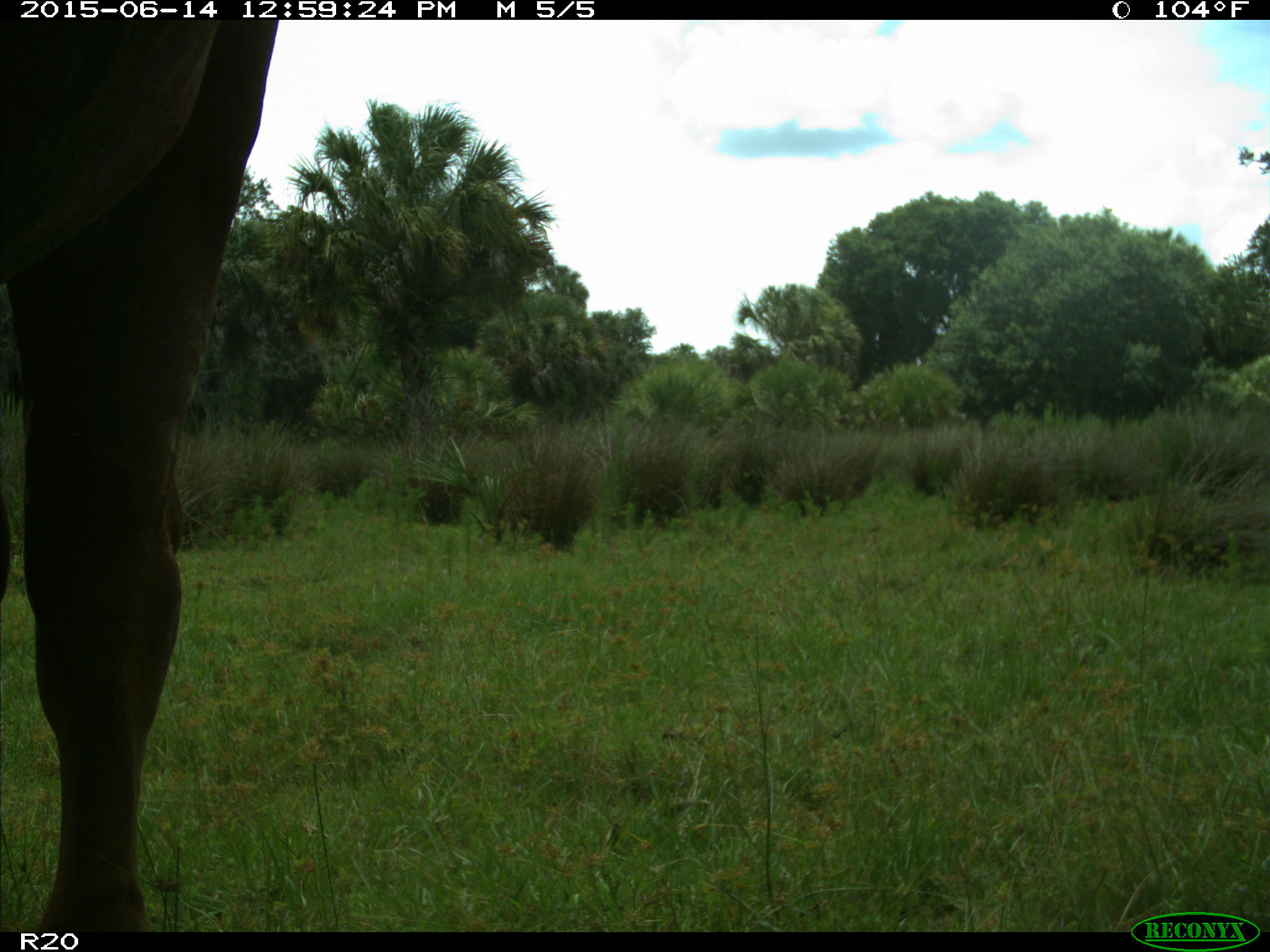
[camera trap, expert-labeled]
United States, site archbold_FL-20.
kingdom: Animalia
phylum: Chordata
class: Mammalia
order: Artiodactyla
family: Bovidae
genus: Bos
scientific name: Bos taurus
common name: domestic cow